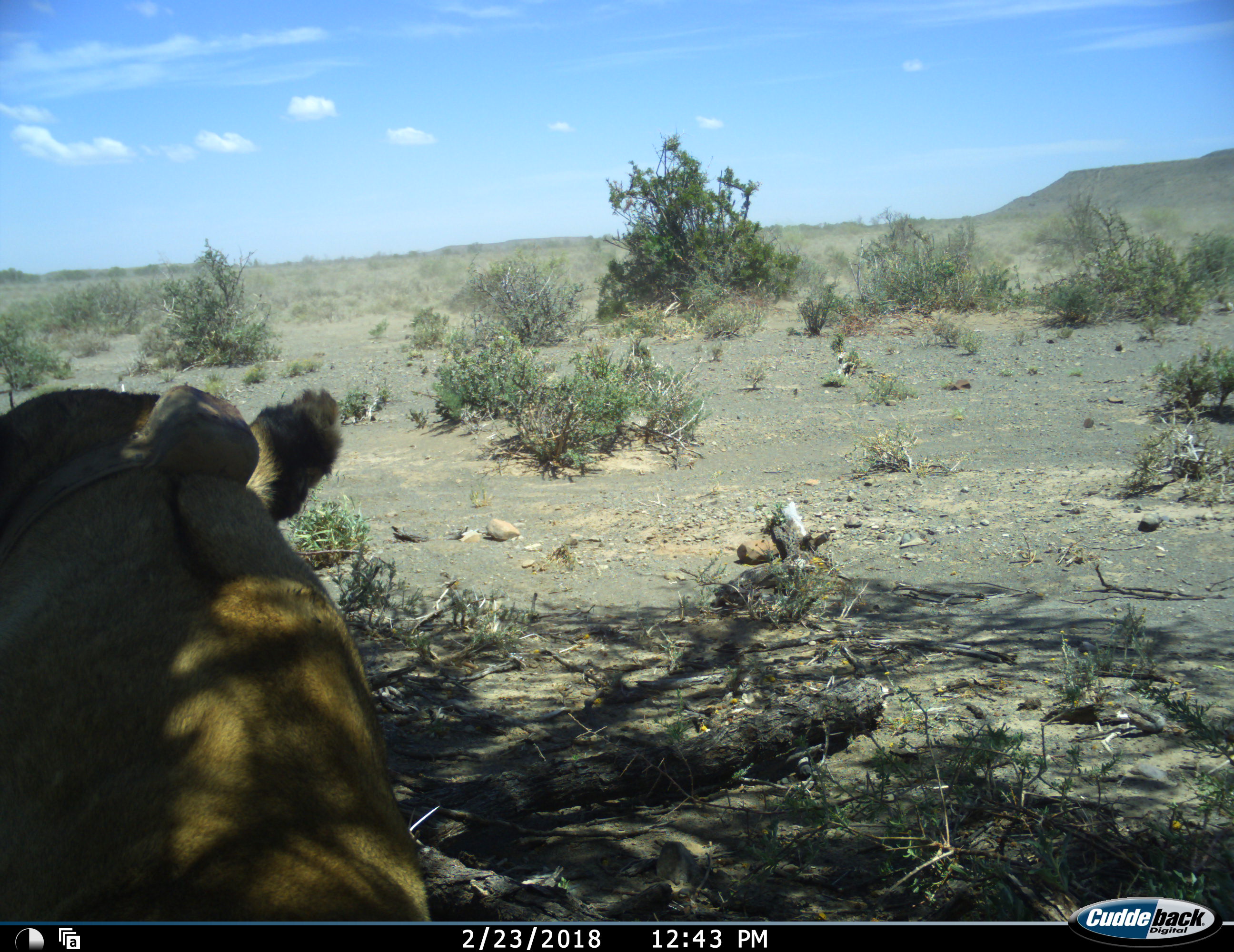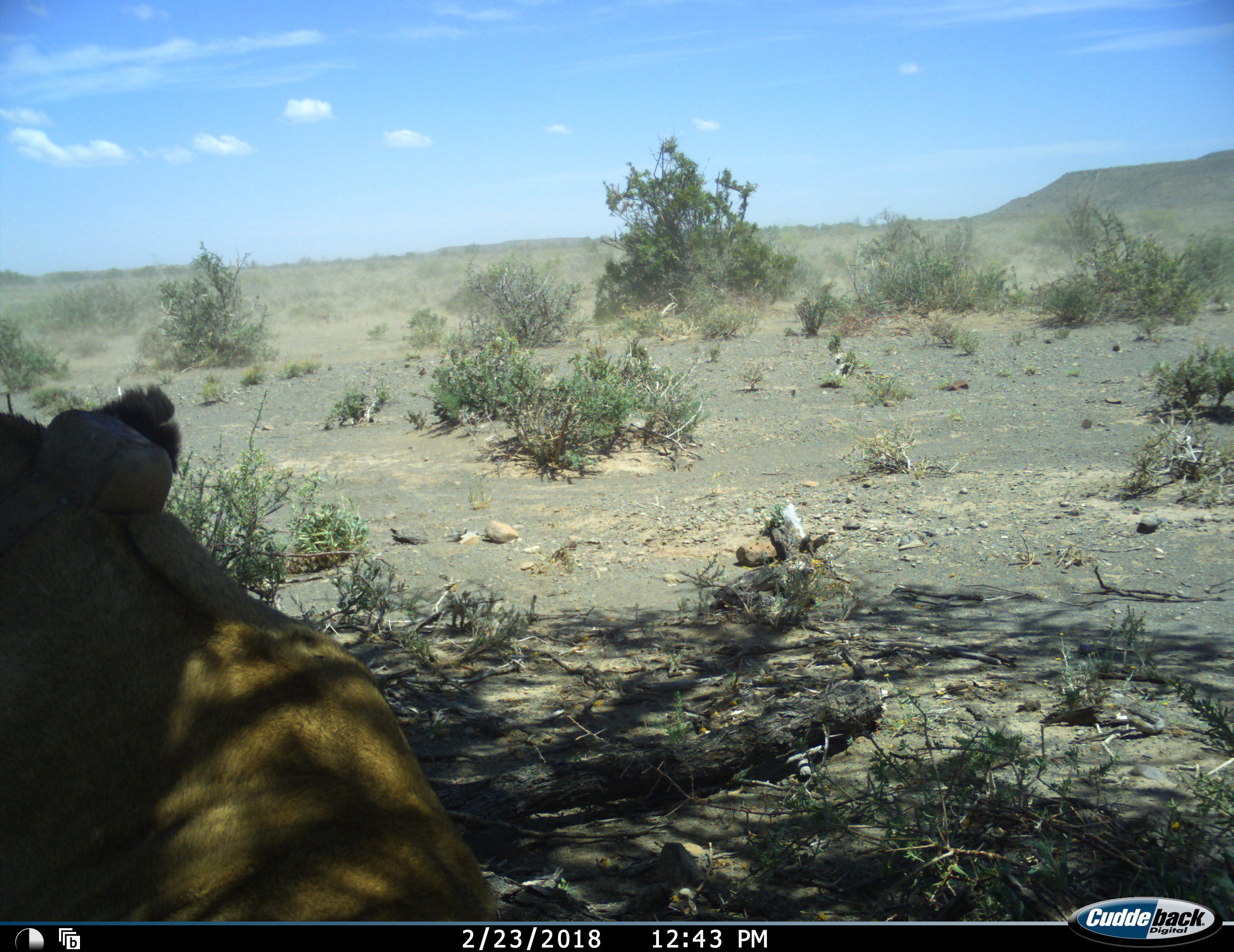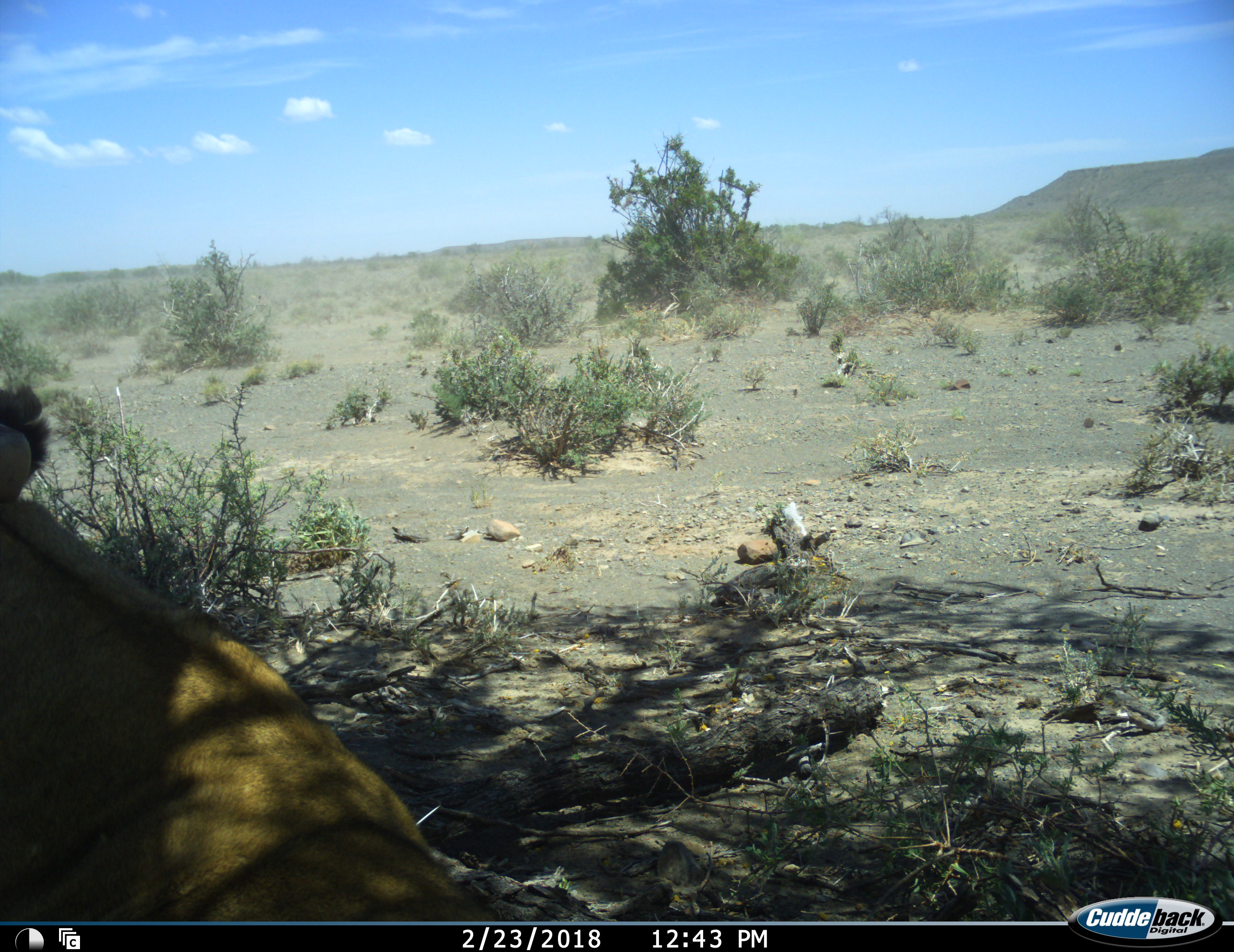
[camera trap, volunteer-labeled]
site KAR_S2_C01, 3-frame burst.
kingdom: Animalia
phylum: Chordata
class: Mammalia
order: Carnivora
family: Felidae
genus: Panthera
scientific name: Panthera leo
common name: lion female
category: lionfemale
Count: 1.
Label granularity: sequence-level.